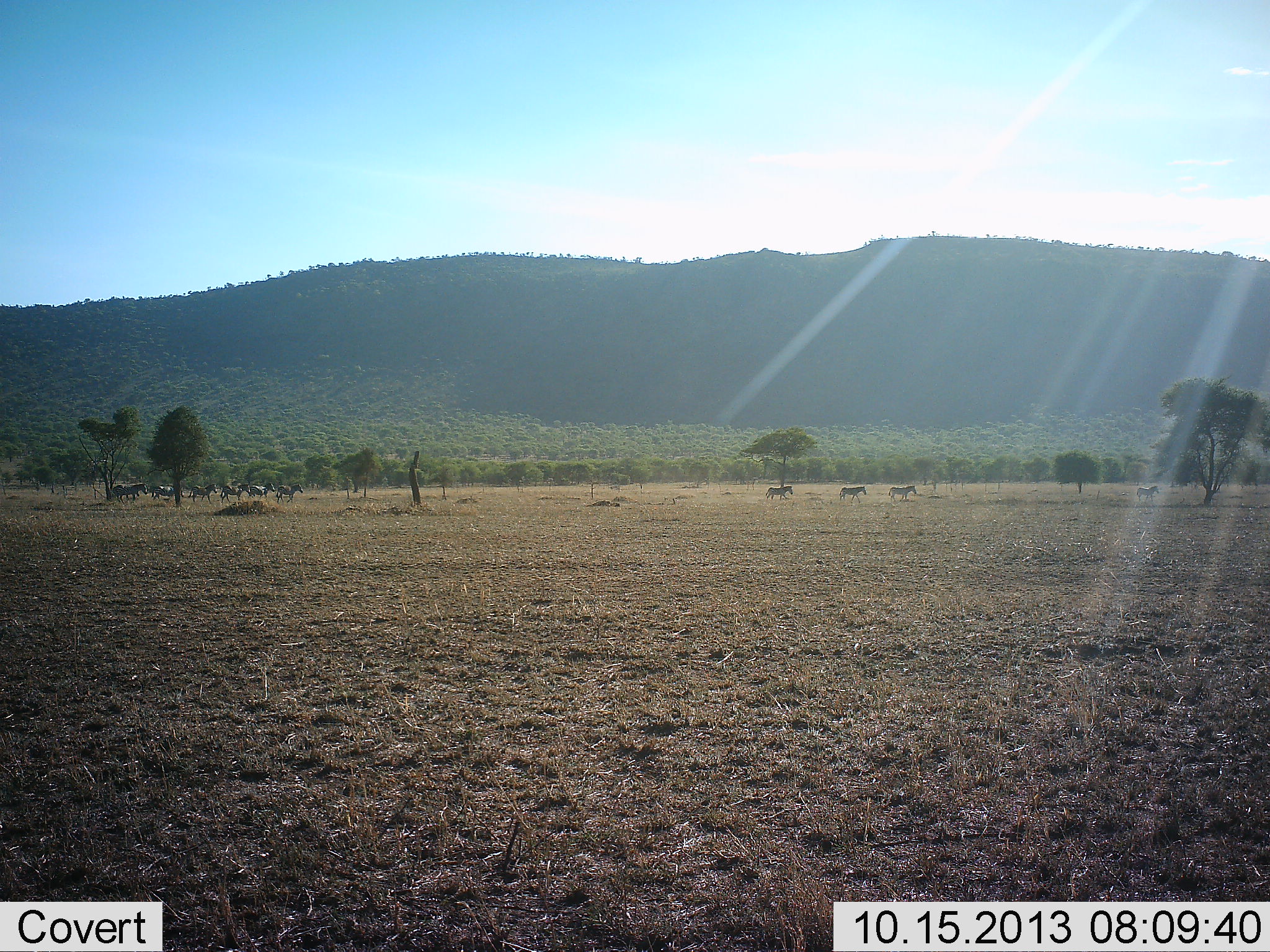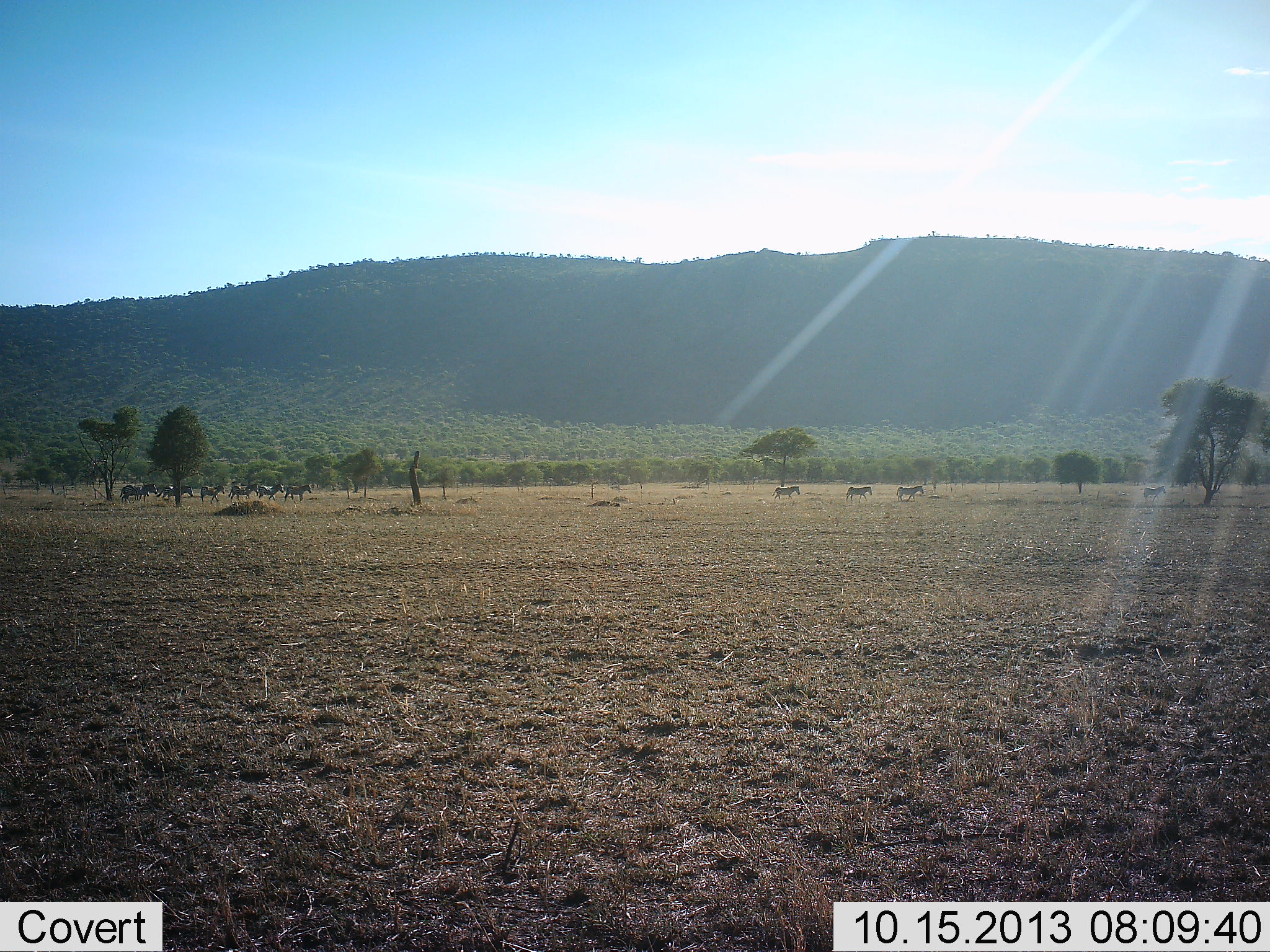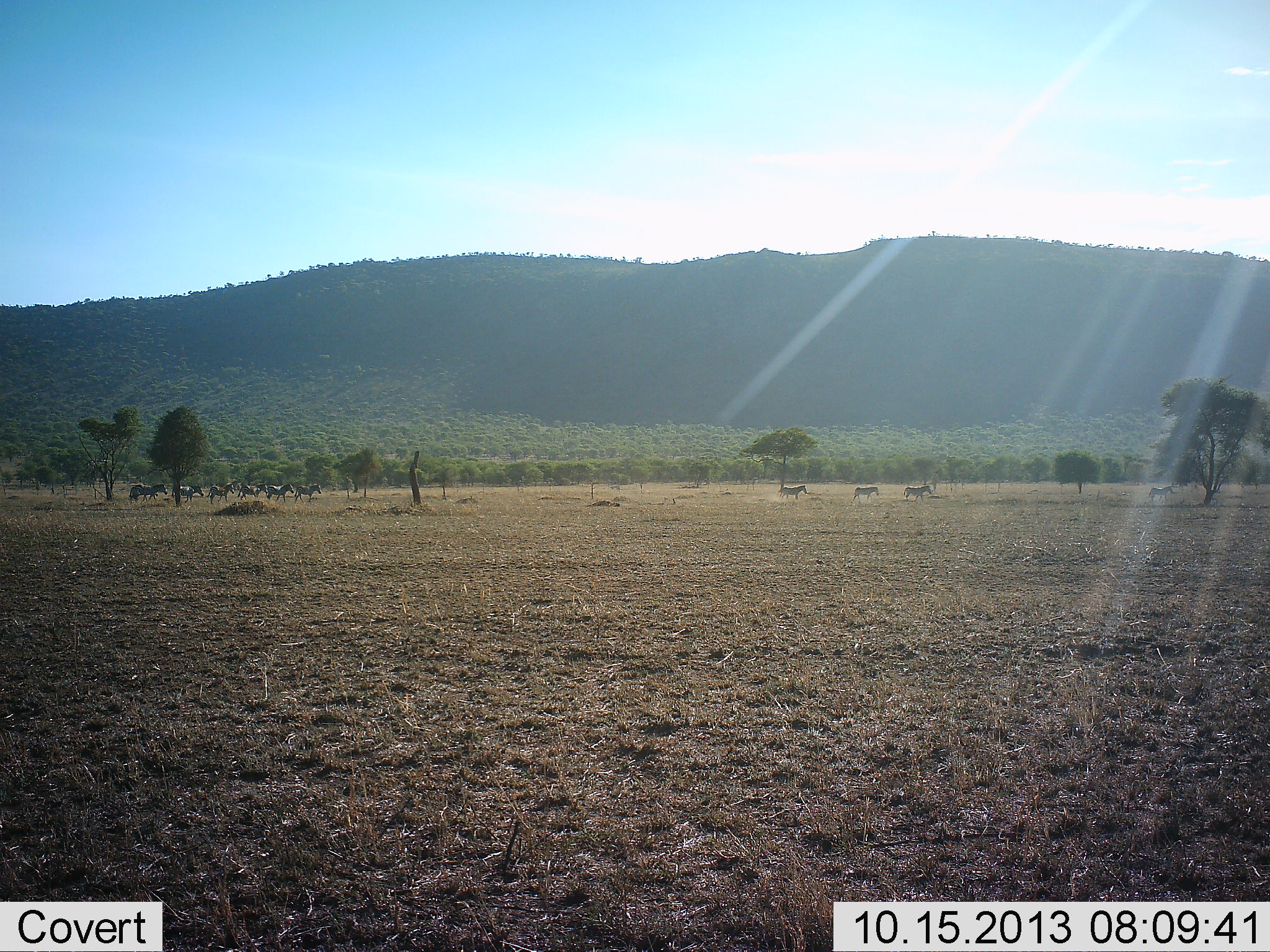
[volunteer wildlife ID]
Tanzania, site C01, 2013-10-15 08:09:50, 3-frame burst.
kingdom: Animalia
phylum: Chordata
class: Mammalia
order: Perissodactyla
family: Equidae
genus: Equus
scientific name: Equus quagga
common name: plains zebra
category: zebra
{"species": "zebra (plains zebra) (Equus quagga)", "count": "11-50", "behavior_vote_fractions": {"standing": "5%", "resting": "5%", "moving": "100%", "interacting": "5%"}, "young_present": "5%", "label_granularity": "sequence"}